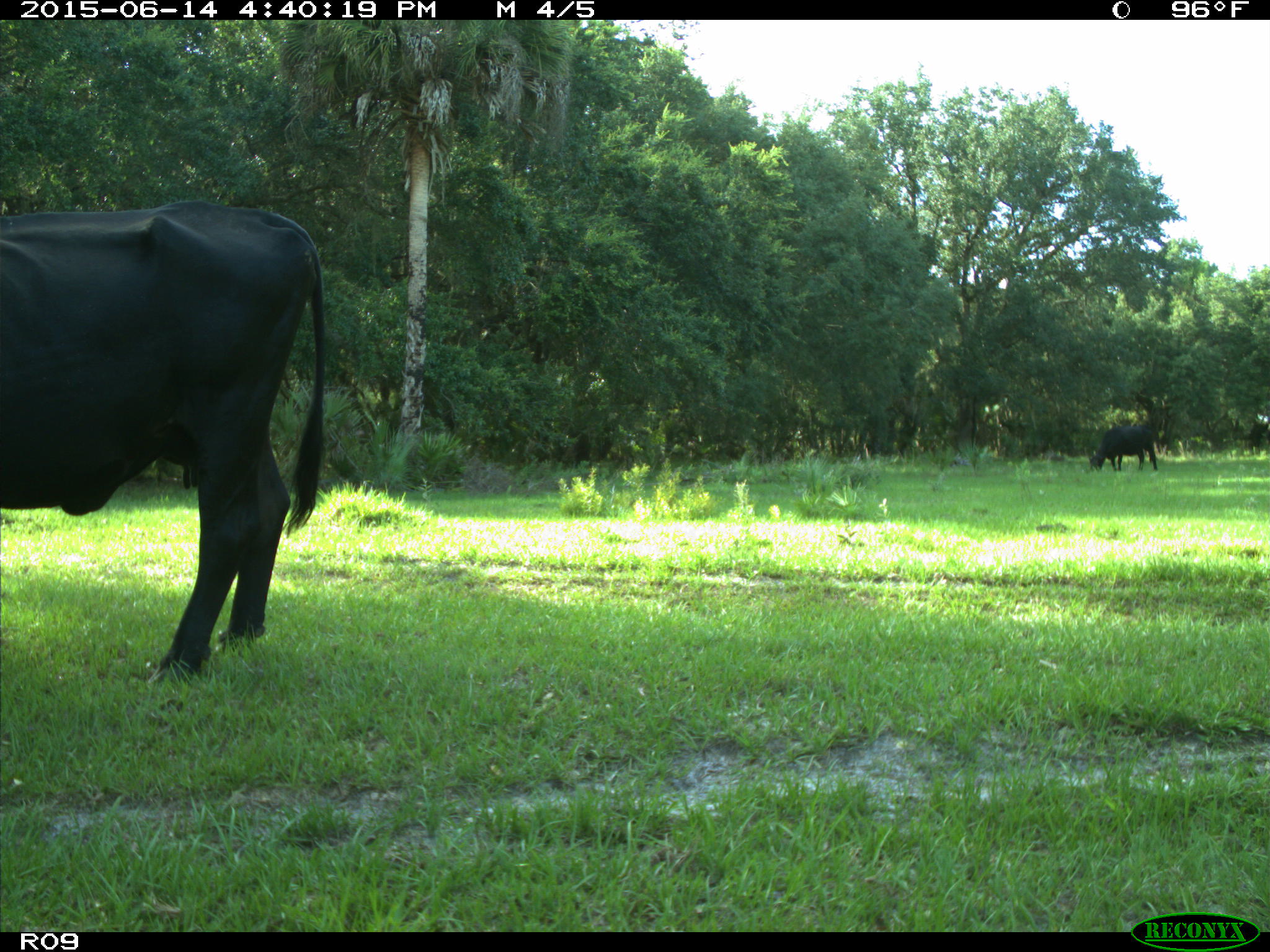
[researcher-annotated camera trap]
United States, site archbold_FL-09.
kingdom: Animalia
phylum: Chordata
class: Mammalia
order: Artiodactyla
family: Bovidae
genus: Bos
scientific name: Bos taurus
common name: domestic cow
Bos taurus (domestic cow).